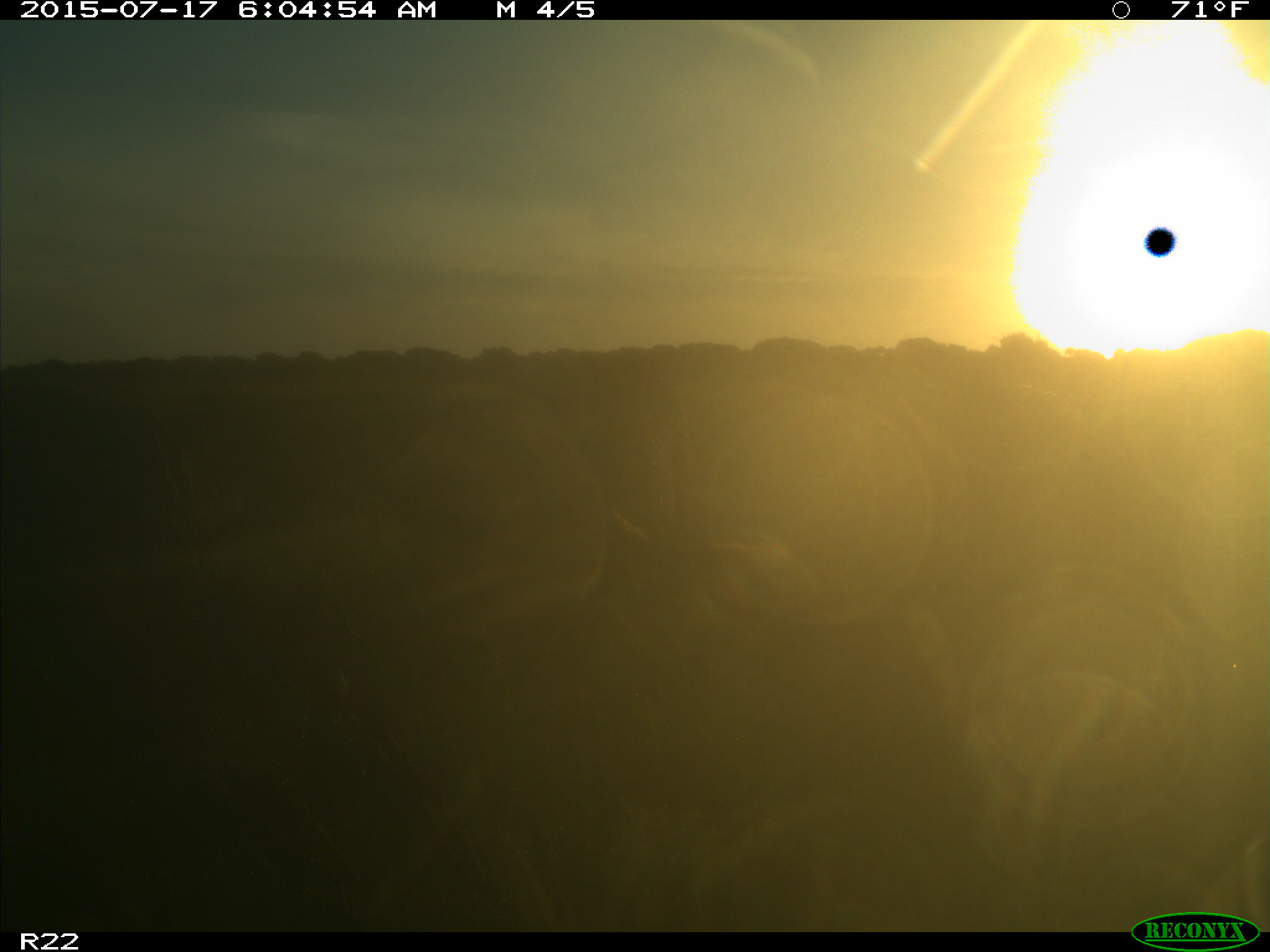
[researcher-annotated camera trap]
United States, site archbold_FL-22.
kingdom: Animalia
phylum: Chordata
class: Mammalia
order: Artiodactyla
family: Bovidae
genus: Bos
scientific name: Bos taurus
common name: domestic cow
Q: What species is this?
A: Bos taurus (domestic cow).